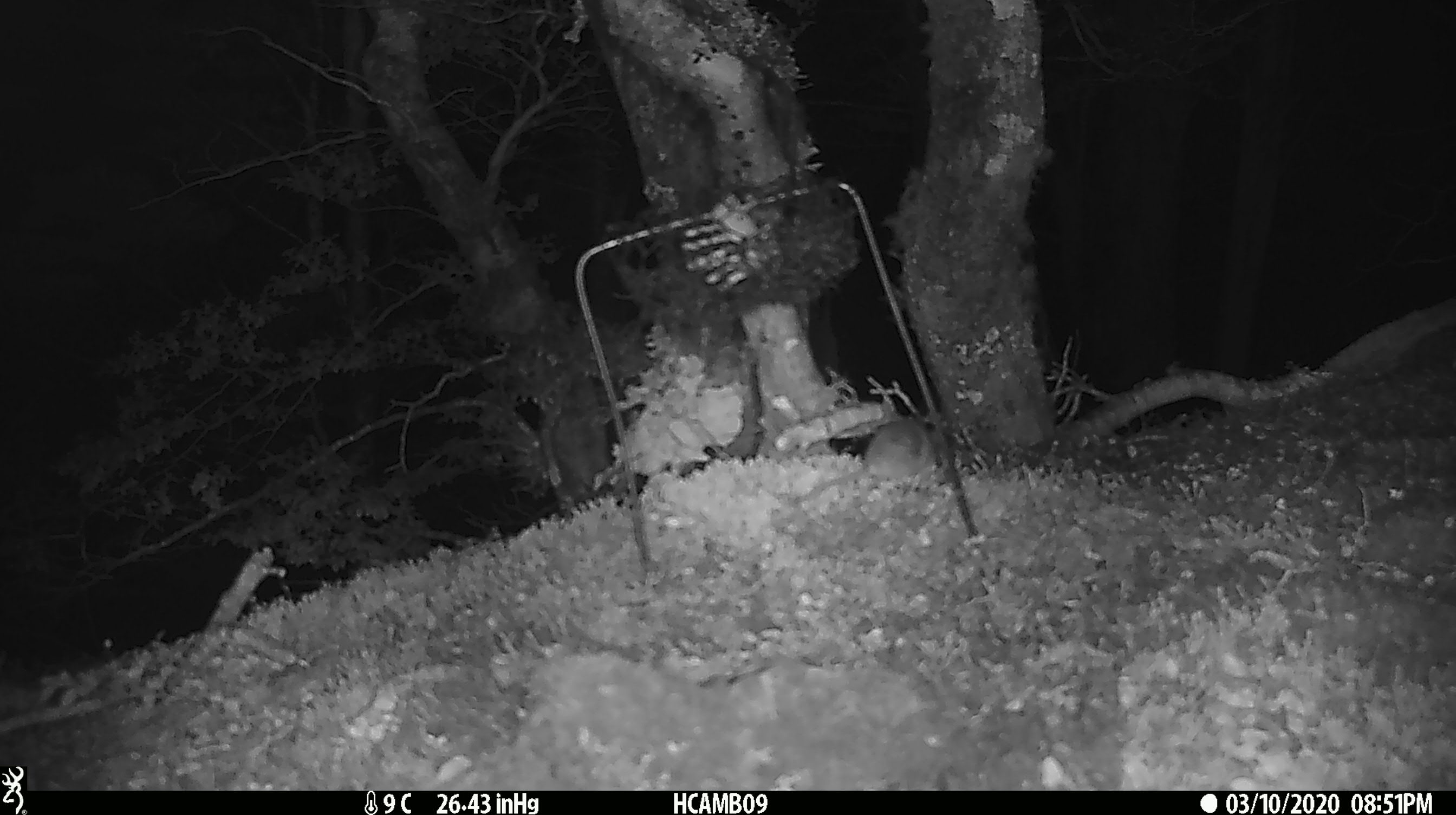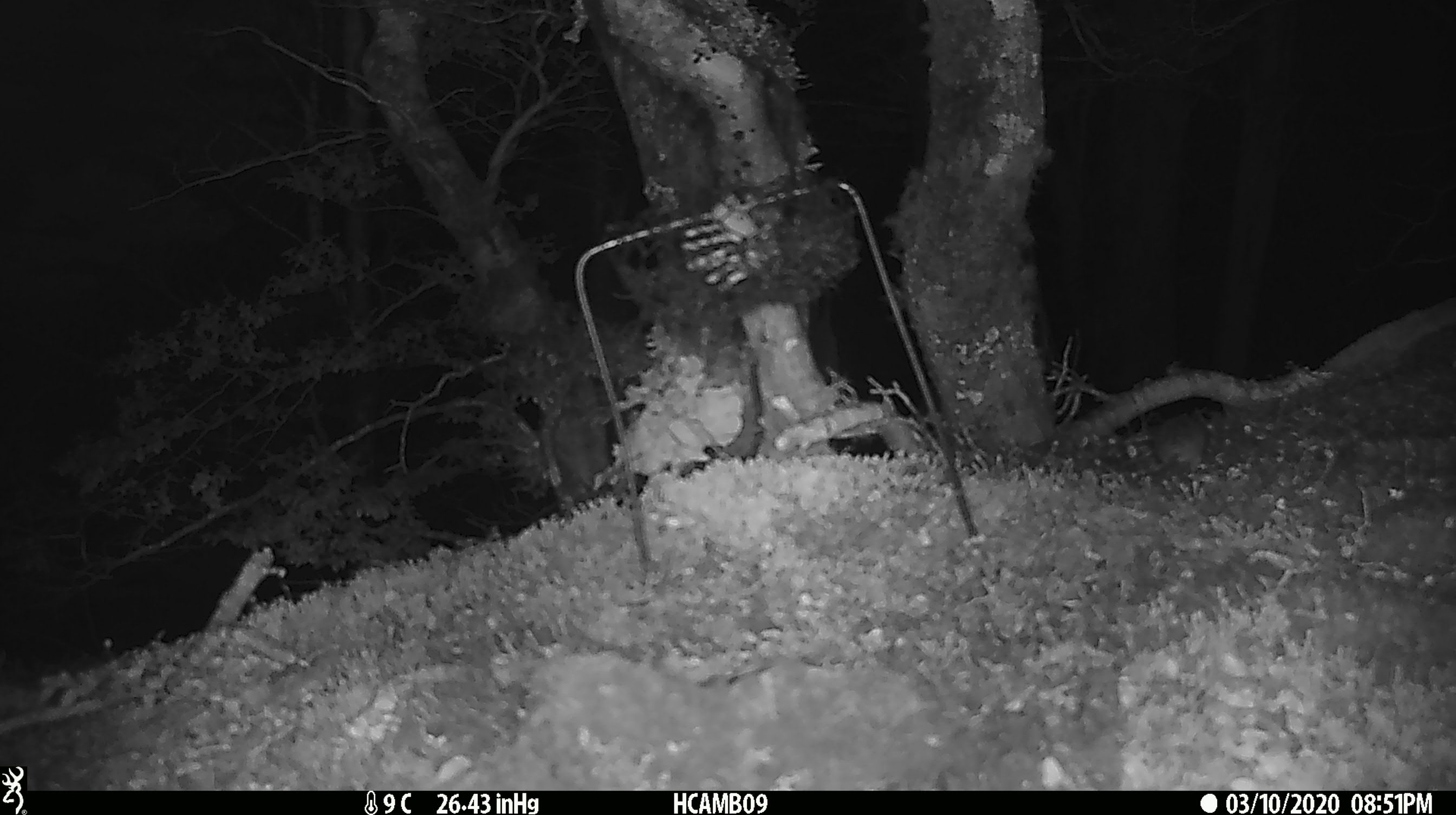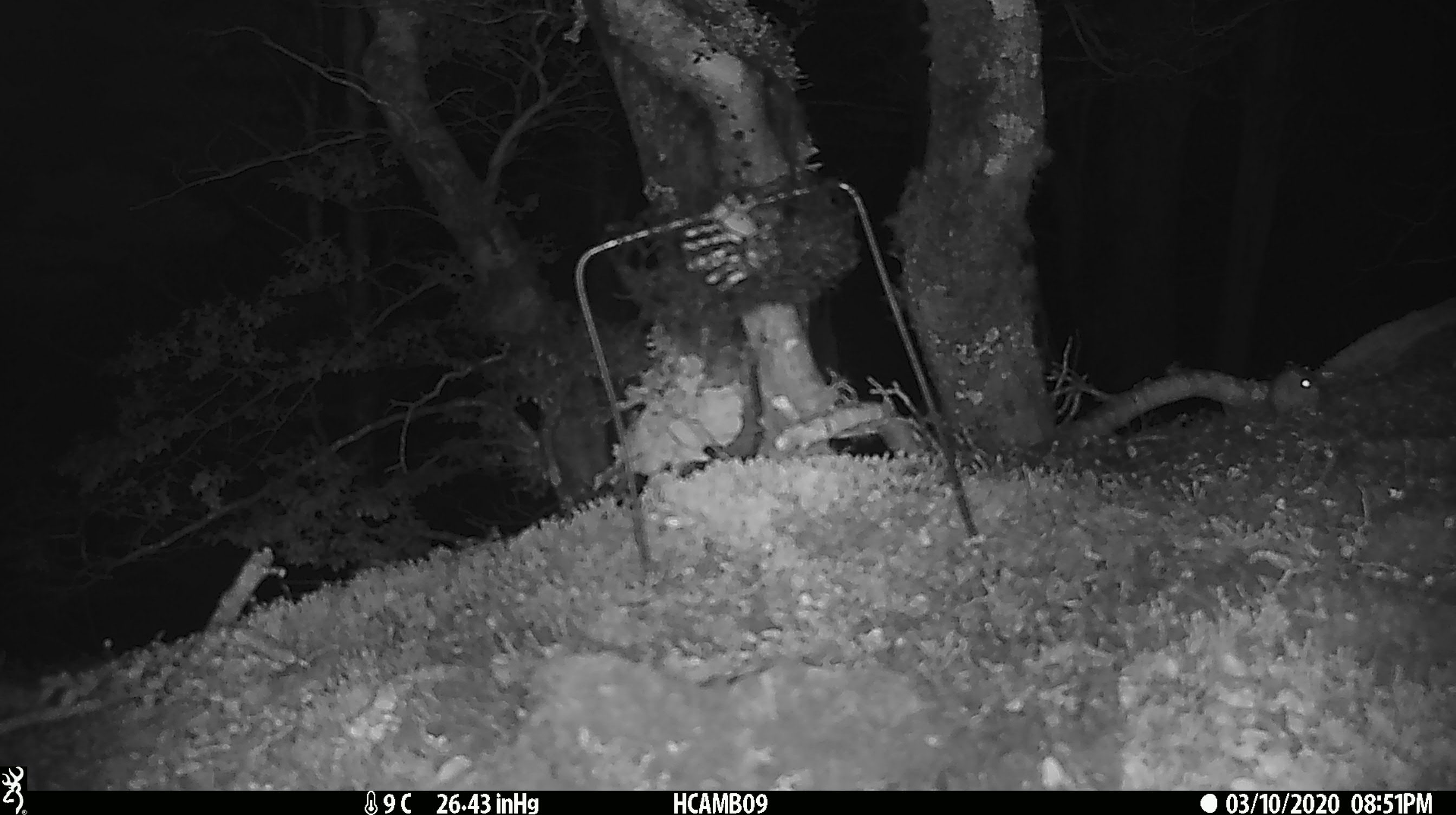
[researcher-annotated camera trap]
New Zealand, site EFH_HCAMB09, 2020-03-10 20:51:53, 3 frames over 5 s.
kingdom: Animalia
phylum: Chordata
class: Mammalia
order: Rodentia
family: Muridae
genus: Mus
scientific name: Mus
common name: mouse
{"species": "mouse (Mus)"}